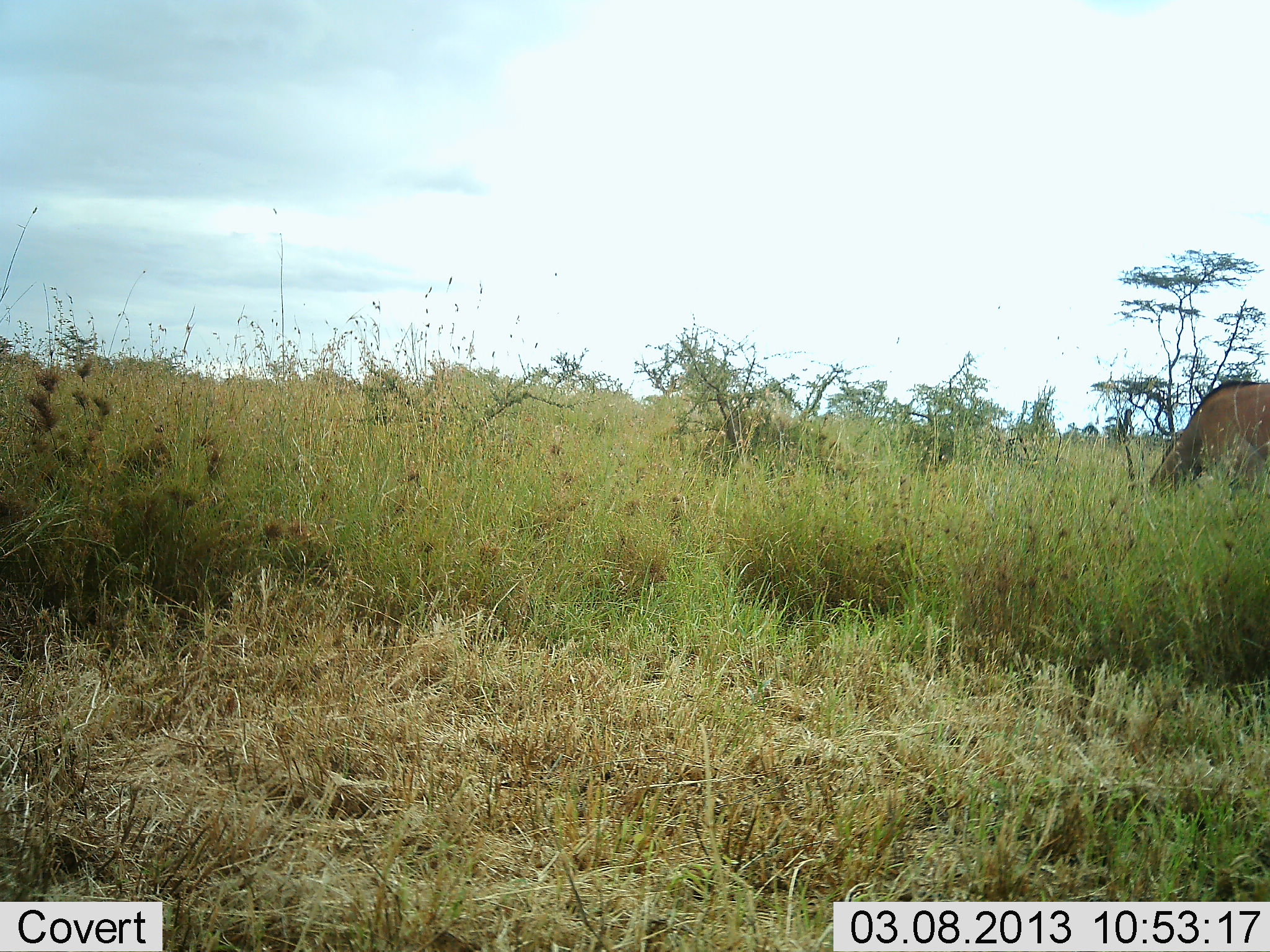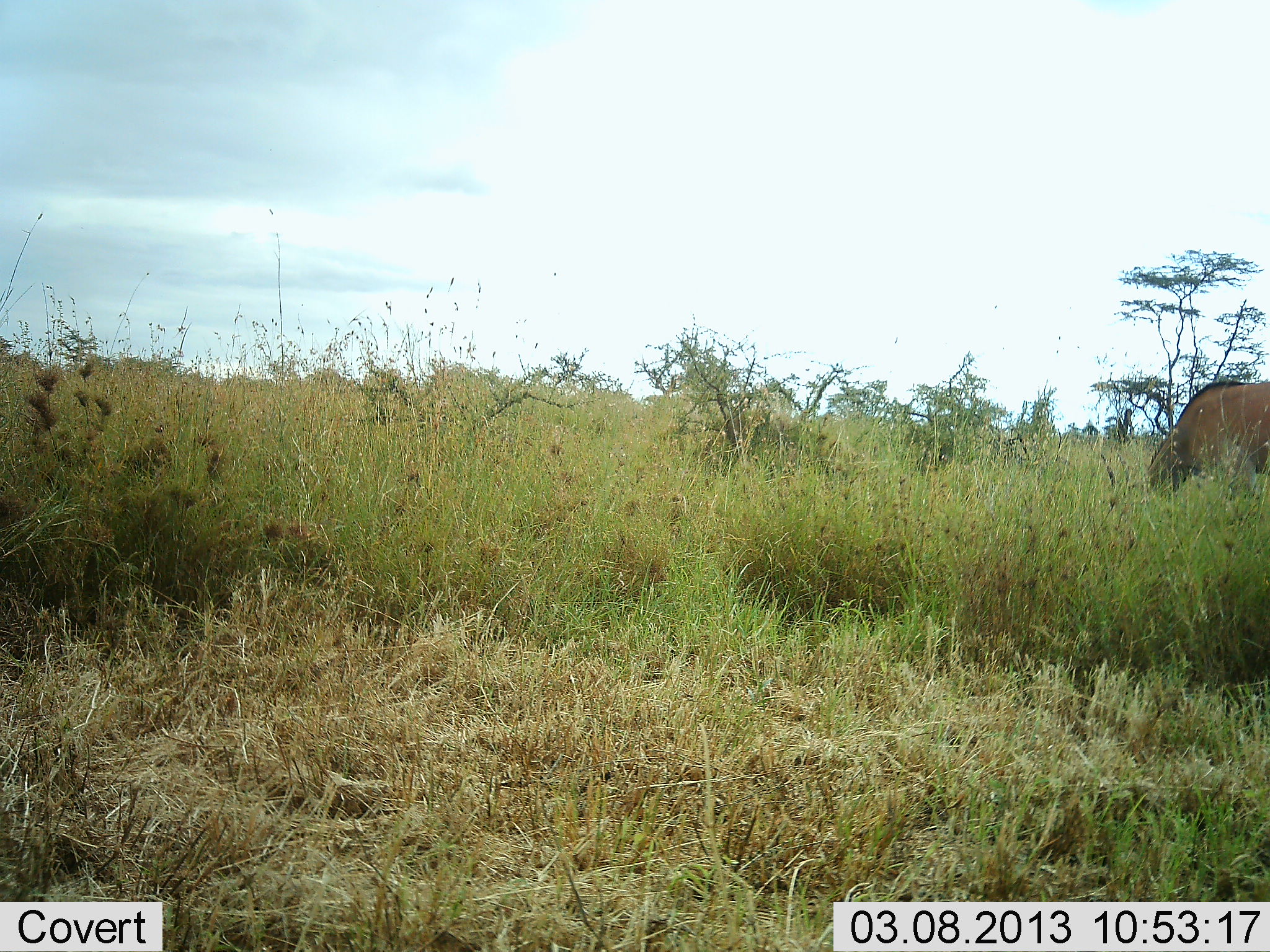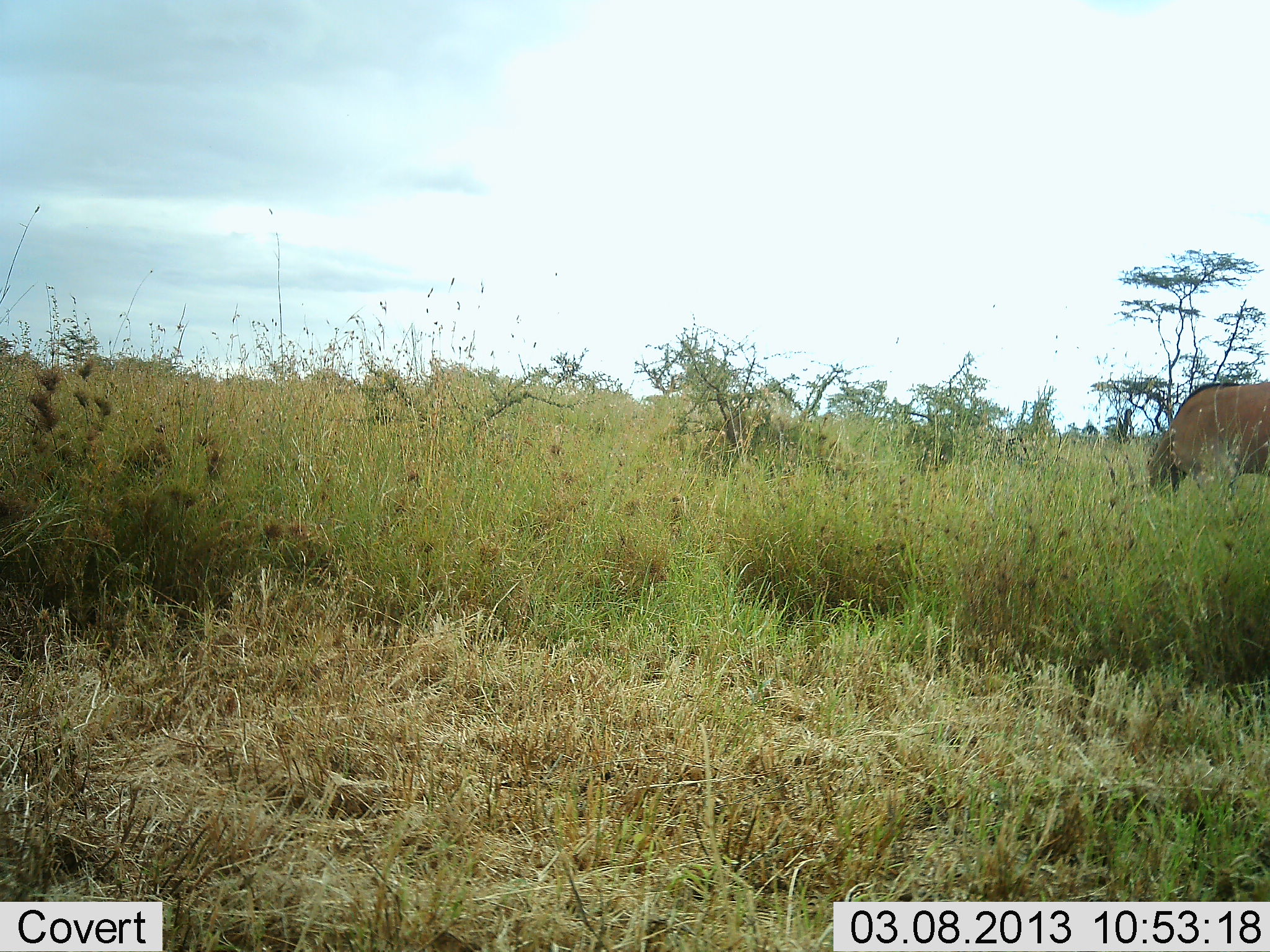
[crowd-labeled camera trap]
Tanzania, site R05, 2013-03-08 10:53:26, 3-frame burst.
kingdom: Animalia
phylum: Chordata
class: Mammalia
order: Artiodactyla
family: Bovidae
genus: Tragelaphus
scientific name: Tragelaphus oryx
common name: eland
Eland (Tragelaphus oryx), count 1. Behavior (volunteer vote fractions): standing 18%, resting 0%, moving 0%, interacting 0%. Young present (vote fraction): 0%. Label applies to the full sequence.